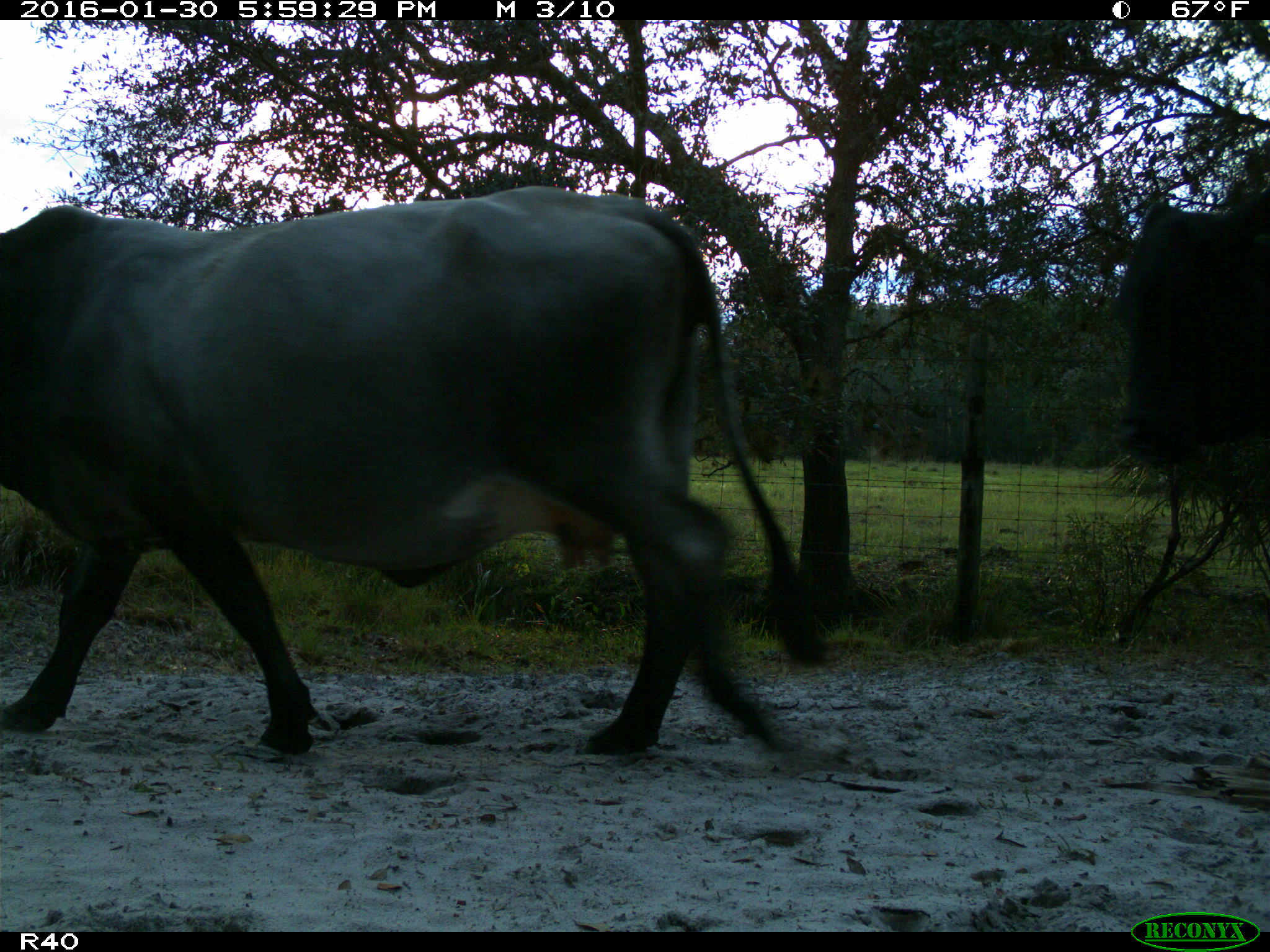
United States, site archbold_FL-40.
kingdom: Animalia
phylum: Chordata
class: Mammalia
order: Artiodactyla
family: Bovidae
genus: Bos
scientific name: Bos taurus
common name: domestic cow